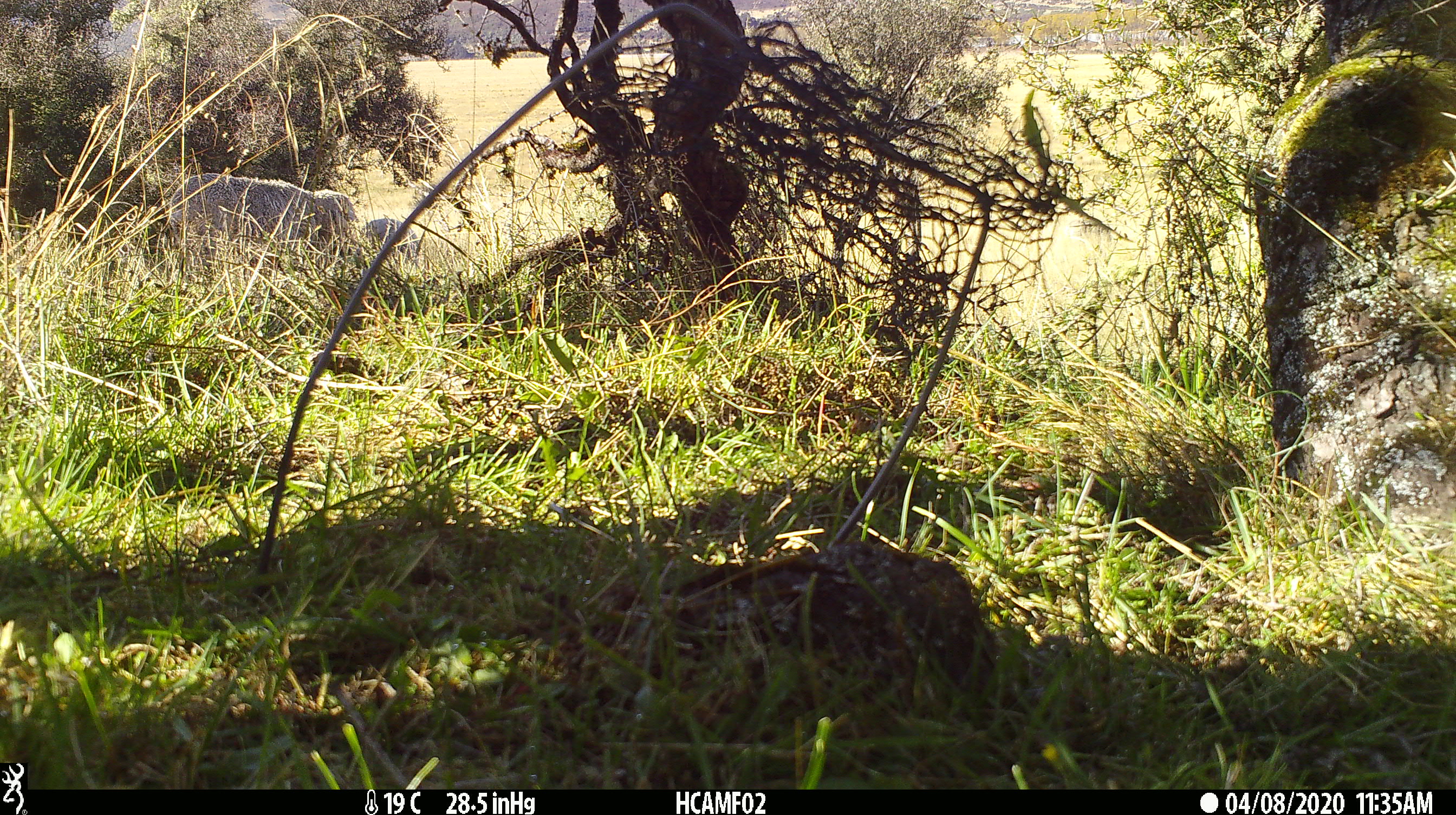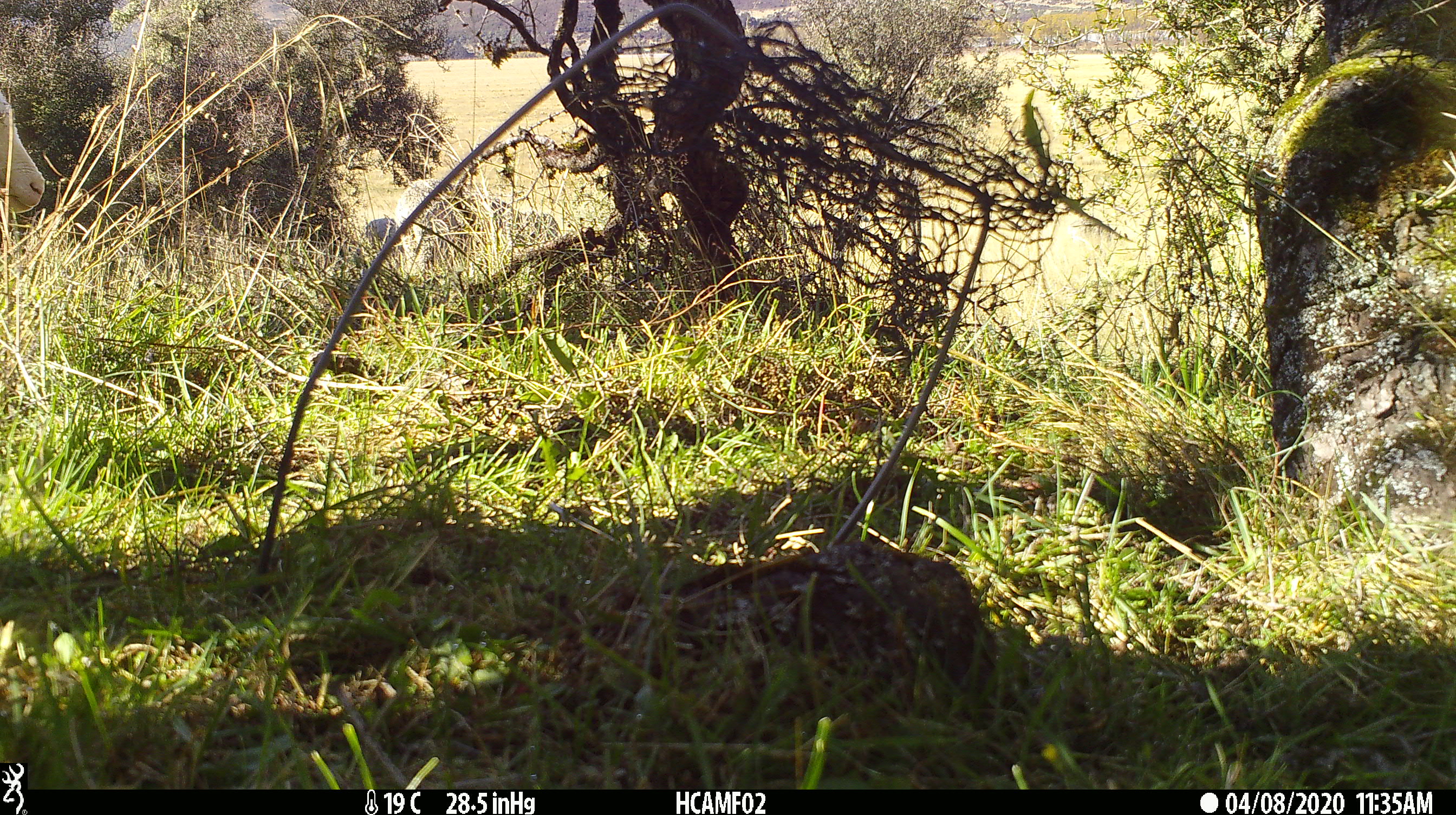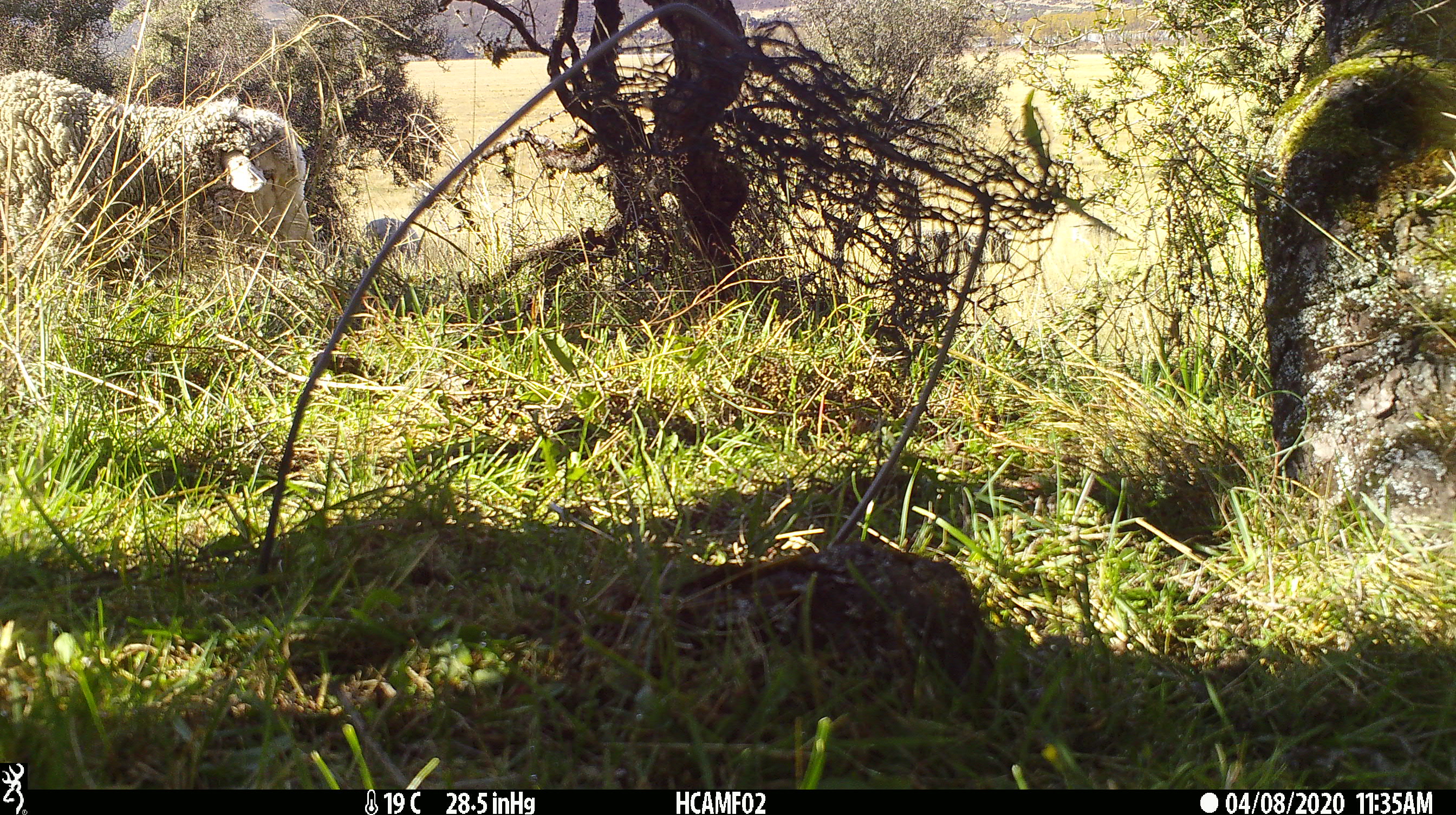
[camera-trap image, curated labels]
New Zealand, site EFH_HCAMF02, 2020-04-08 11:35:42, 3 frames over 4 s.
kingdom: Animalia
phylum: Chordata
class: Mammalia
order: Artiodactyla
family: Bovidae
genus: Ovis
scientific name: Ovis aries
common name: domestic sheep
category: sheep